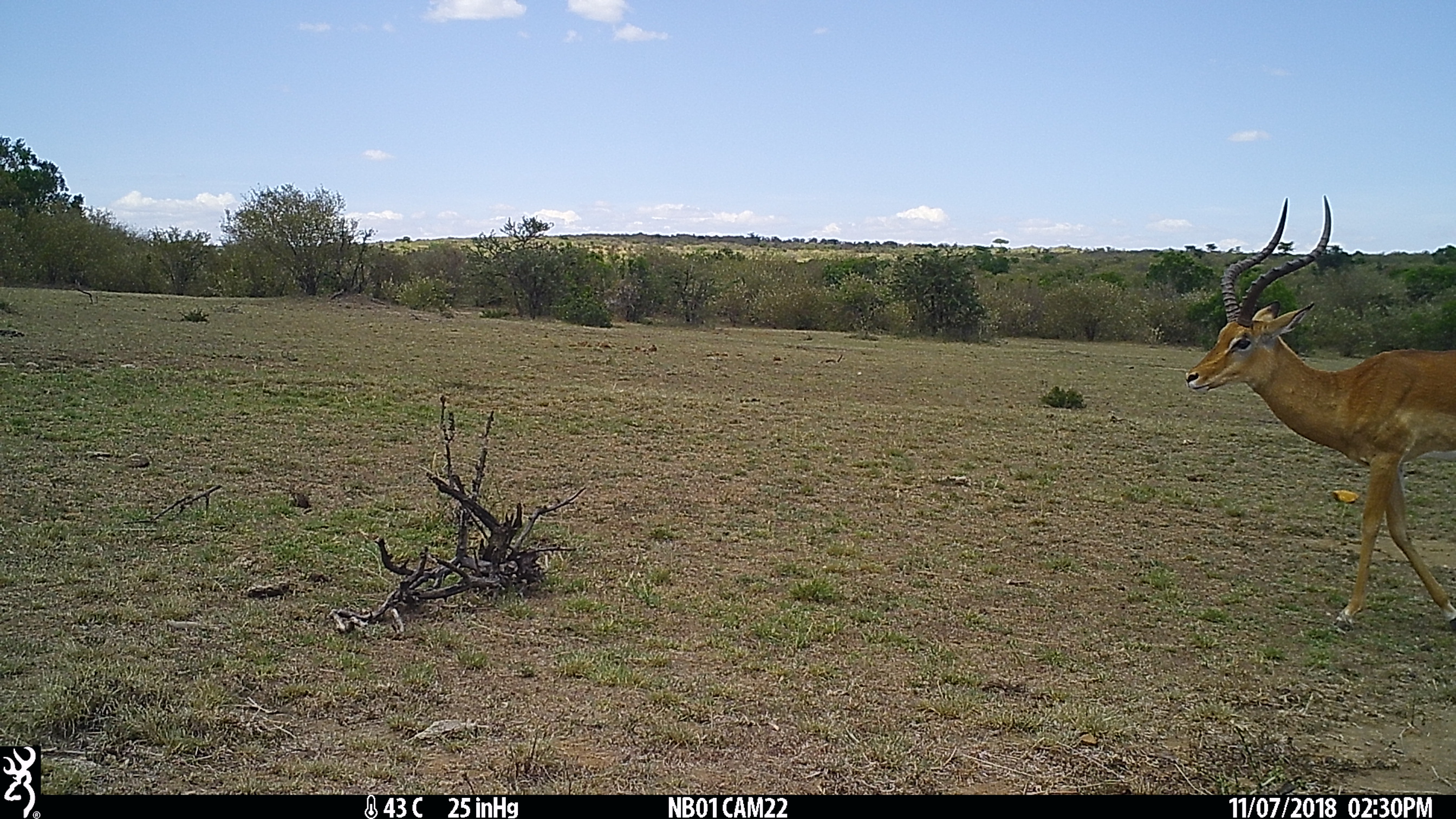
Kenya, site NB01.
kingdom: Animalia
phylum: Chordata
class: Mammalia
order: Artiodactyla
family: Bovidae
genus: Aepyceros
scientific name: Aepyceros melampus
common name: impala